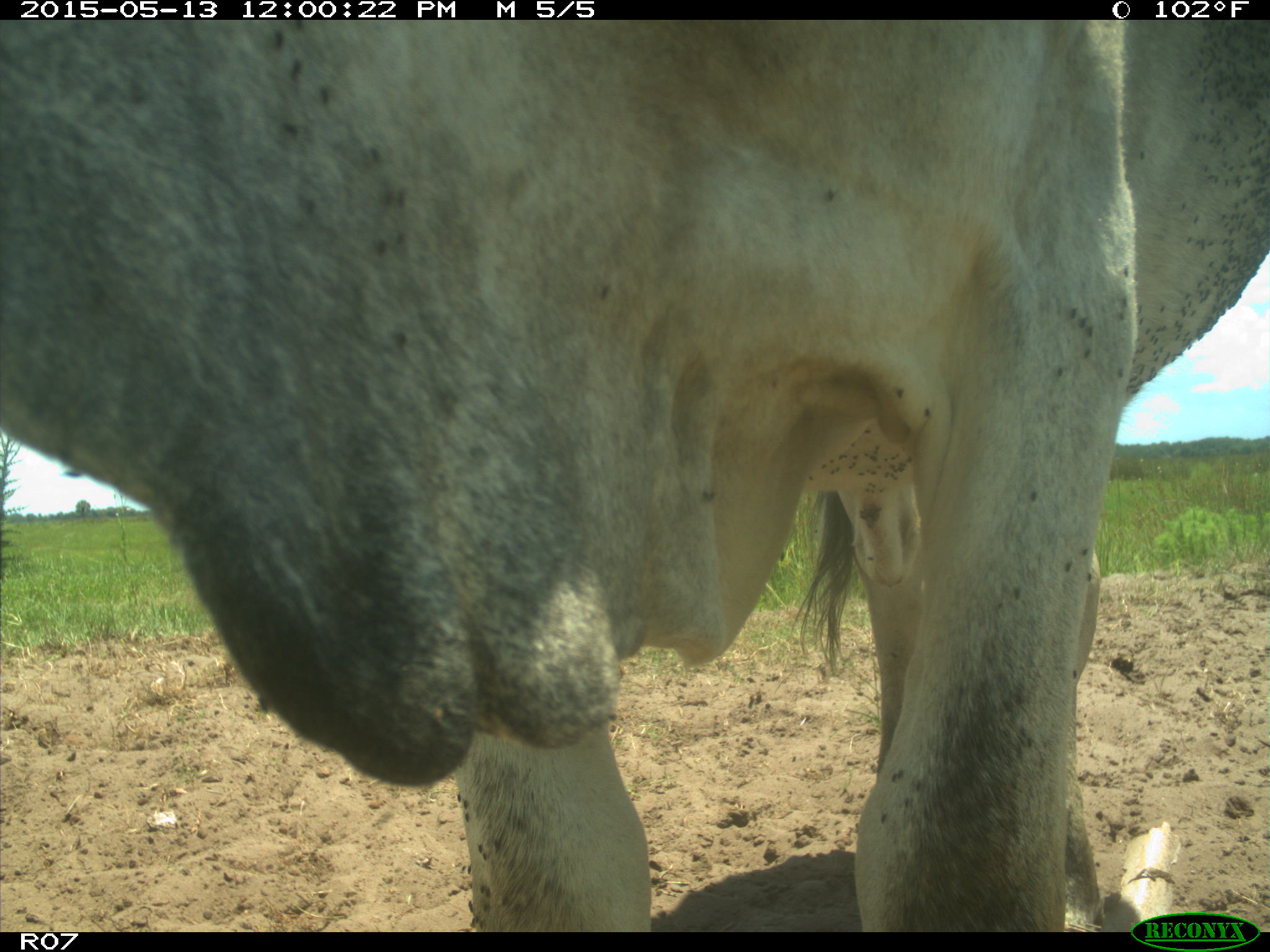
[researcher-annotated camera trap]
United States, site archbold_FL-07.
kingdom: Animalia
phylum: Chordata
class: Mammalia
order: Artiodactyla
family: Bovidae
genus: Bos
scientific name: Bos taurus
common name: domestic cow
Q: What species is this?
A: Bos taurus (domestic cow).